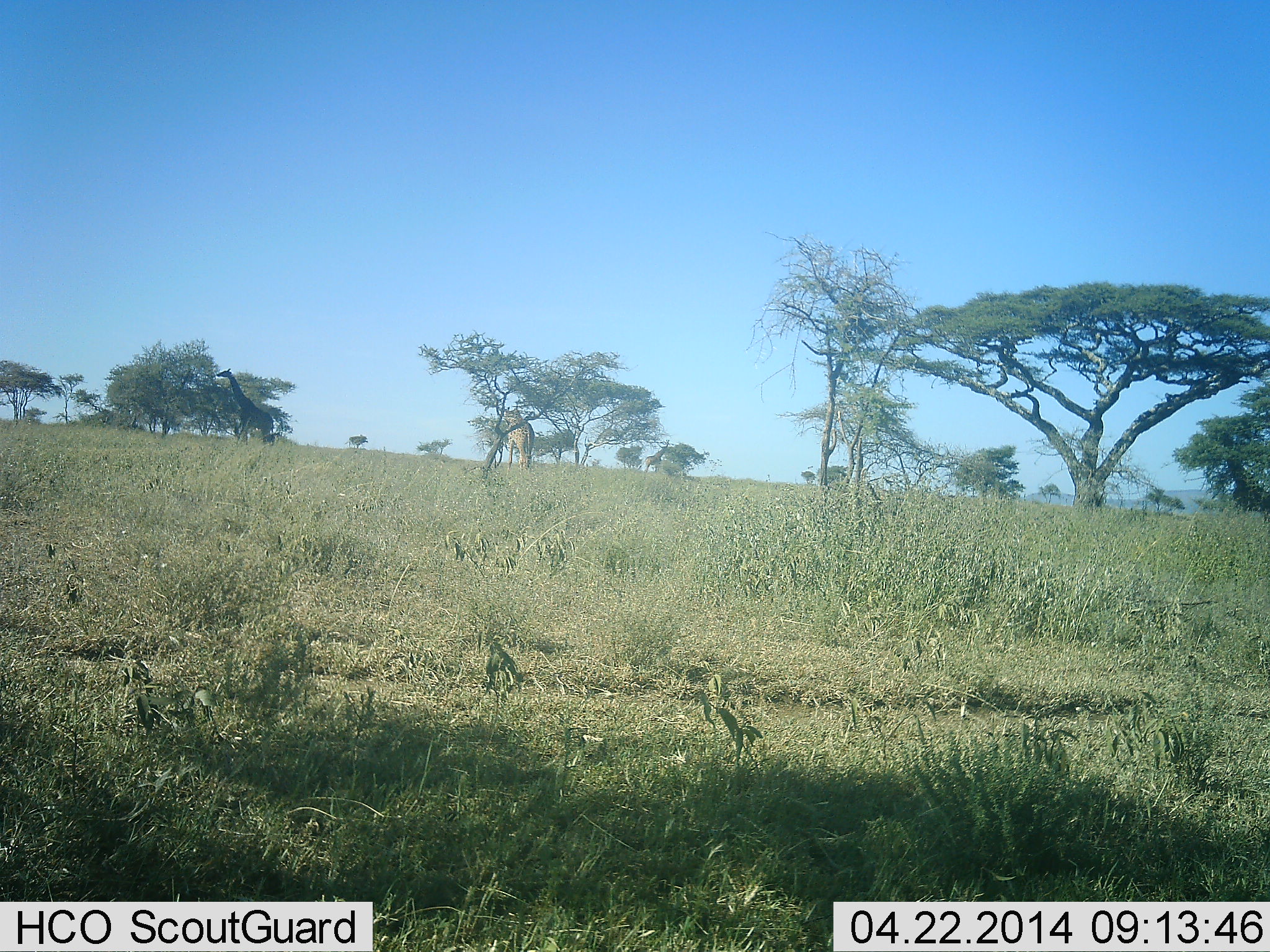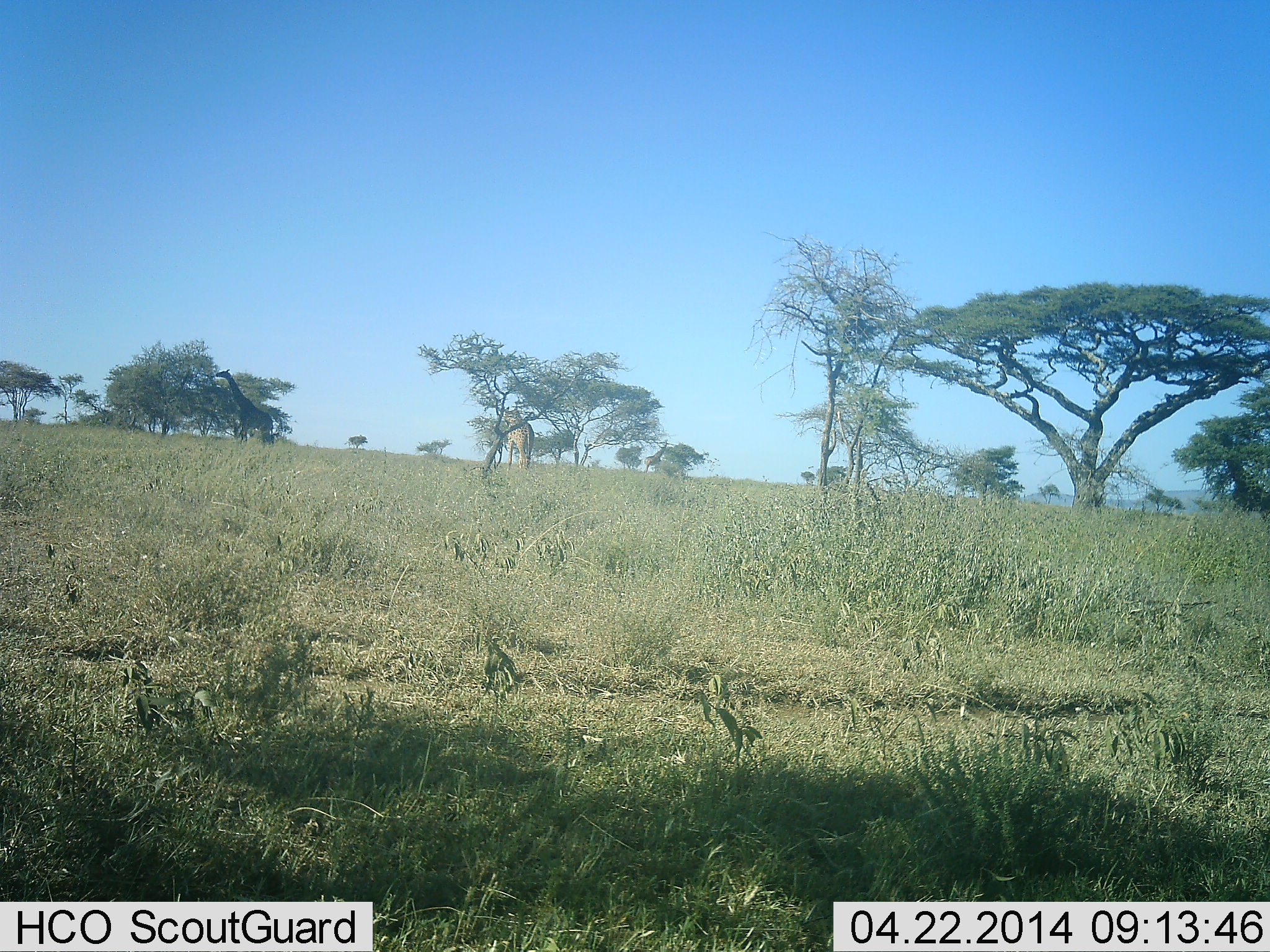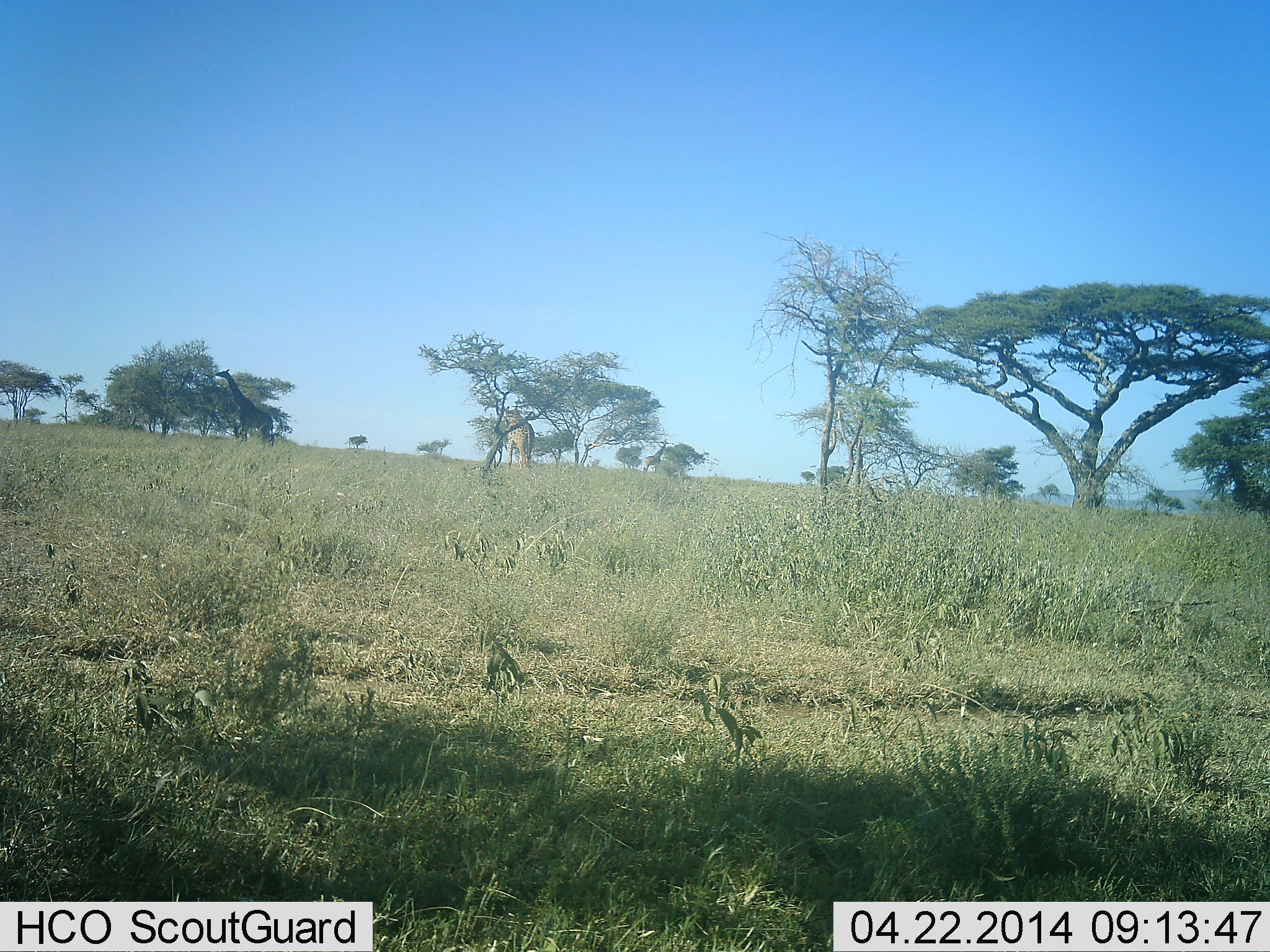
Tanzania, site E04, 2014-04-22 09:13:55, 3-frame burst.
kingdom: Animalia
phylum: Chordata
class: Mammalia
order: Artiodactyla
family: Giraffidae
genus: Giraffa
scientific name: Giraffa camelopardalis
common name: giraffe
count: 2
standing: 60%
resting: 0%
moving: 0%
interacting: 0%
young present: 0%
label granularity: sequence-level